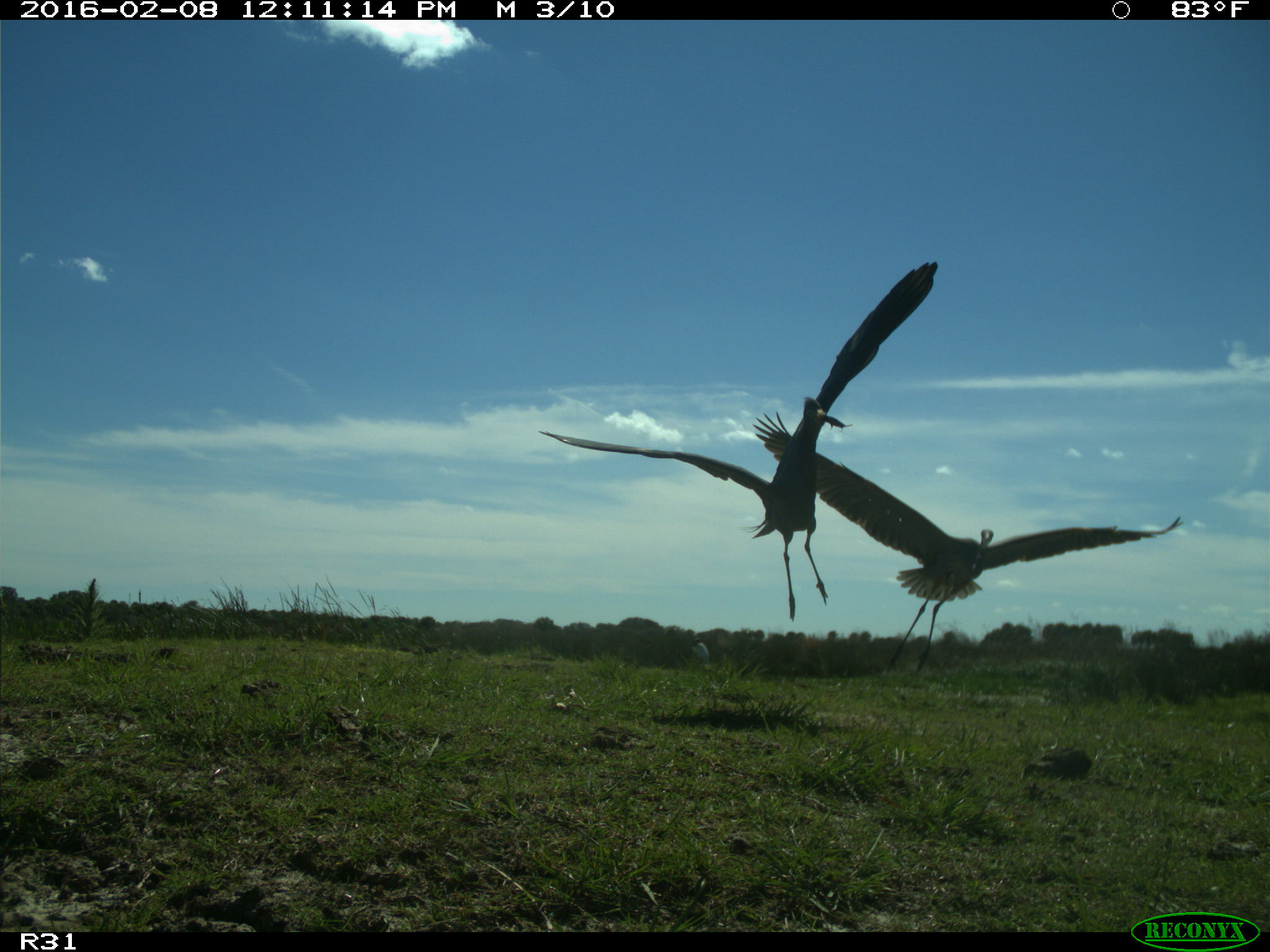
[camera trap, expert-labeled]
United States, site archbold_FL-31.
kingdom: Animalia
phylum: Chordata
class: Aves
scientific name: Aves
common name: birds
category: unidentified bird